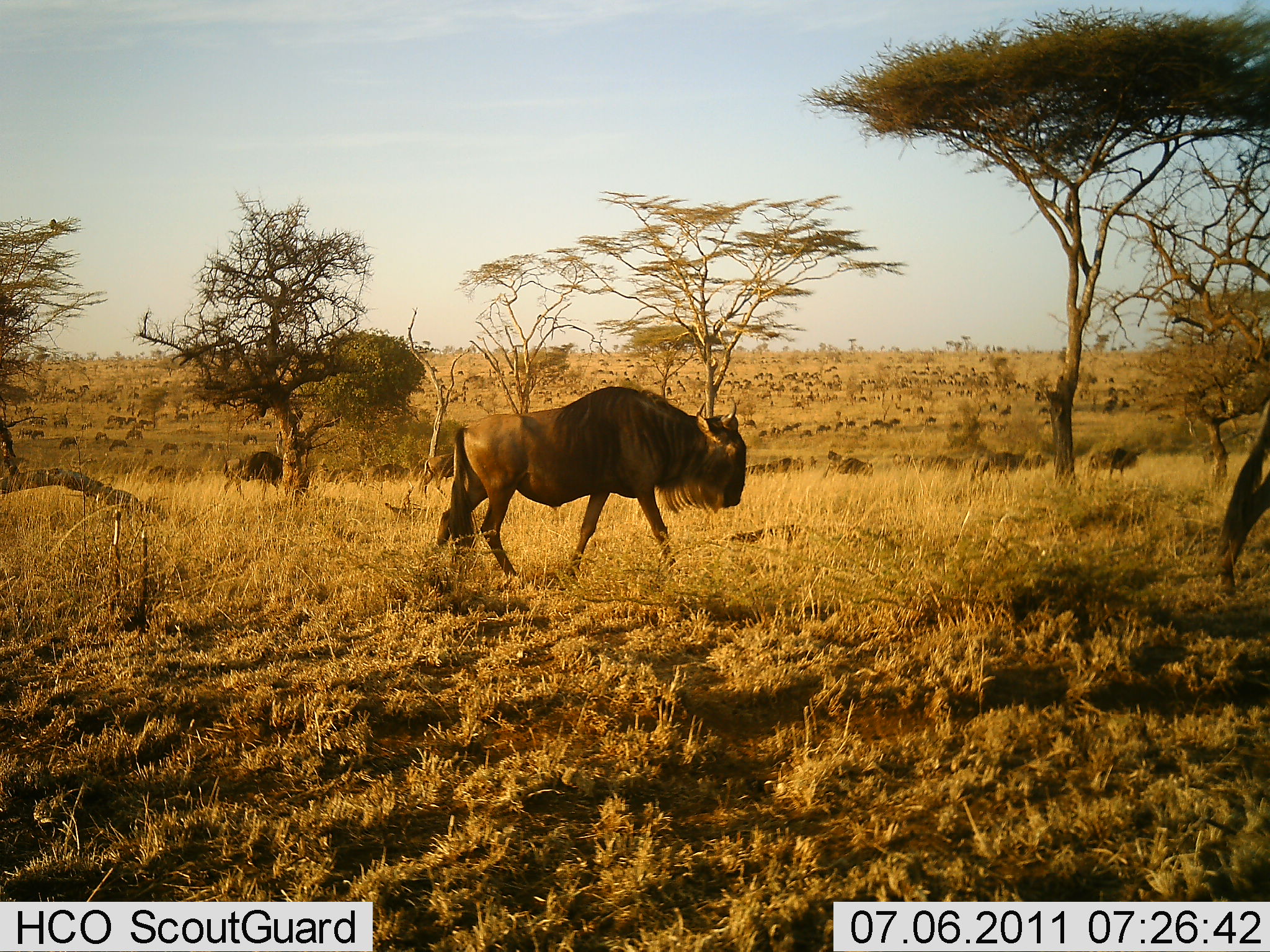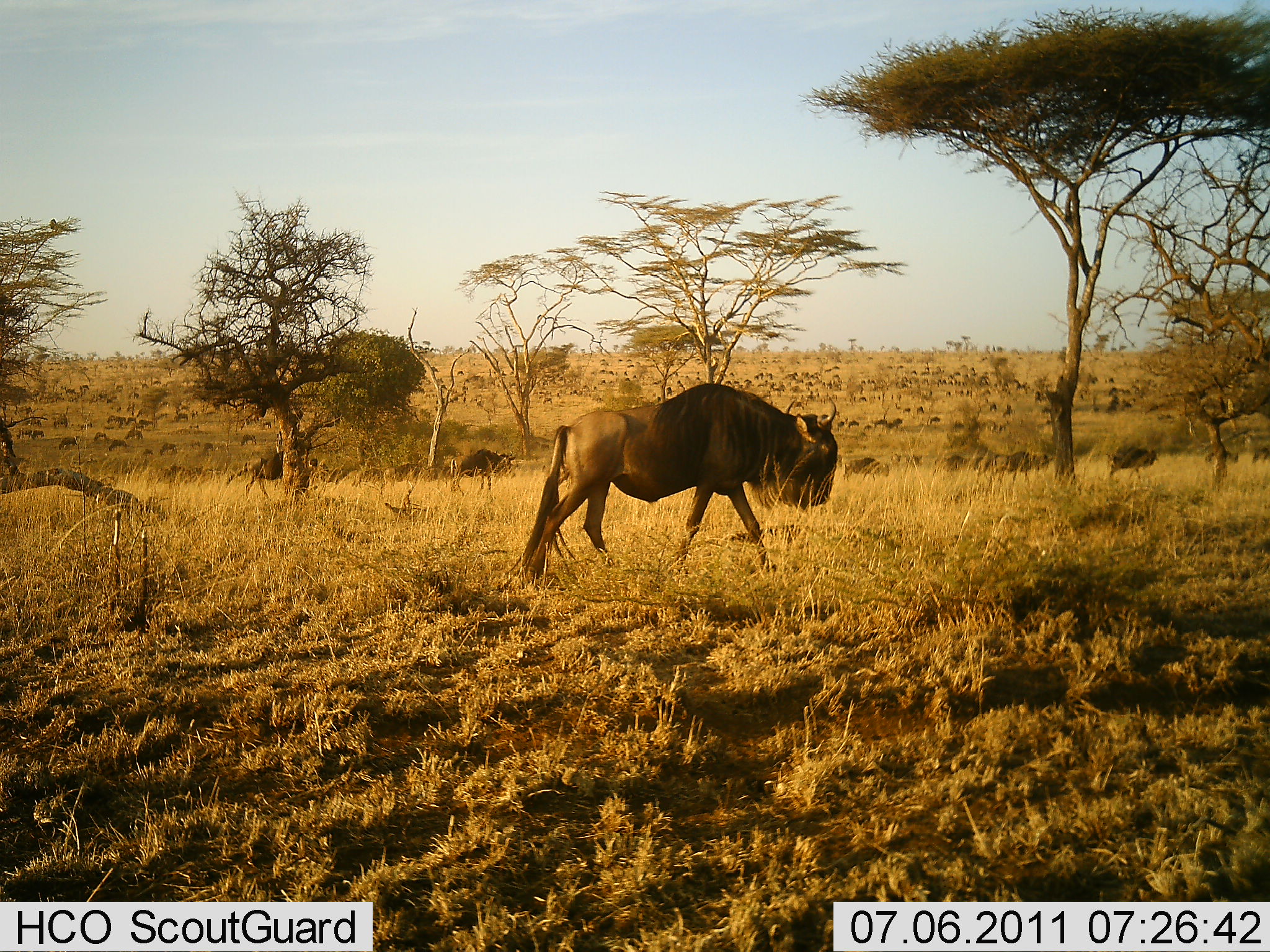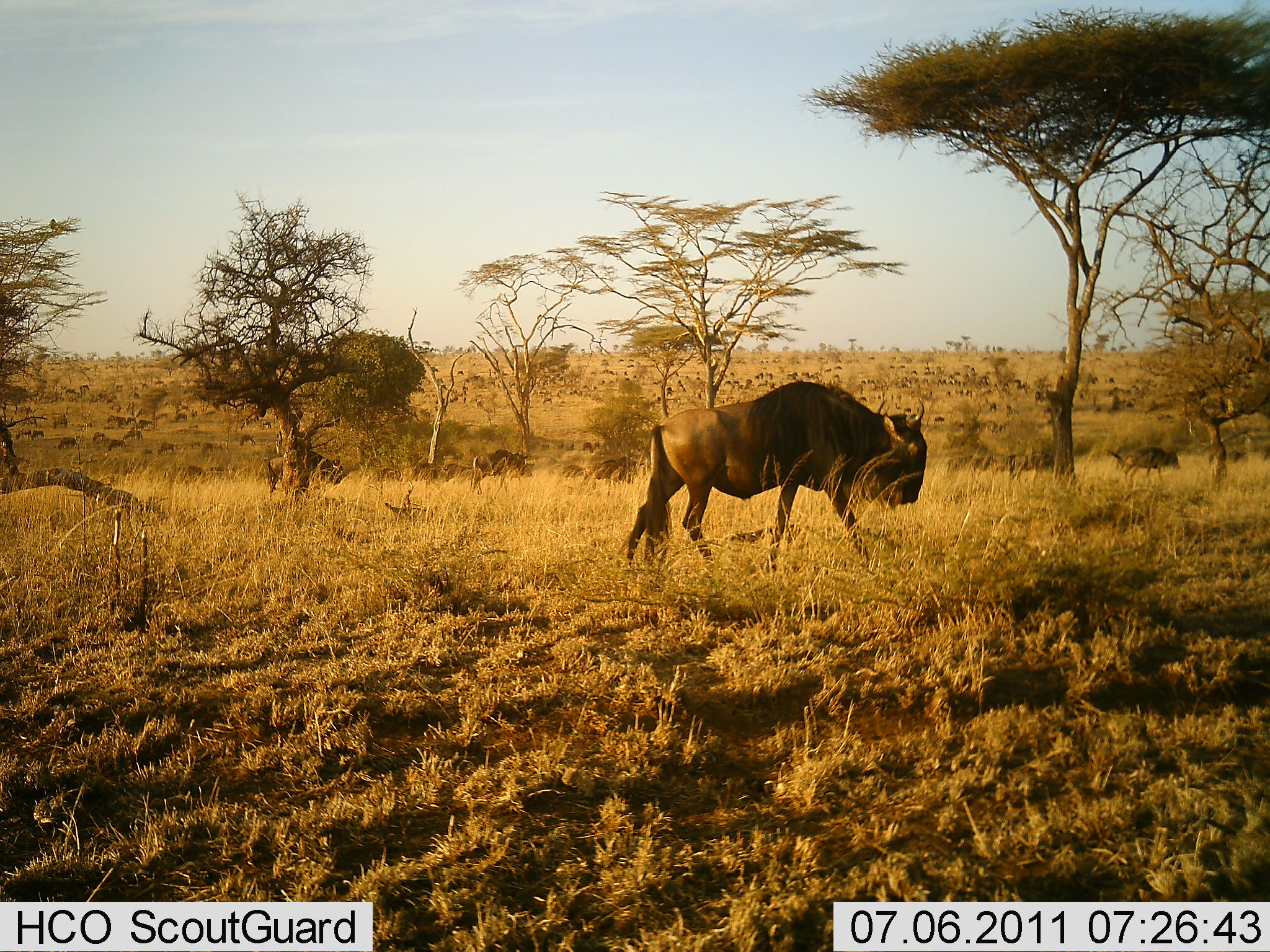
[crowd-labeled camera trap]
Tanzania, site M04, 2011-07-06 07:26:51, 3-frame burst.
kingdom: Animalia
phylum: Chordata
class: Mammalia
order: Artiodactyla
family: Bovidae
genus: Connochaetes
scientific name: Connochaetes taurinus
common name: blue wildebeest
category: wildebeest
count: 51+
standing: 0%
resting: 0%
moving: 91%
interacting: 0%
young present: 0%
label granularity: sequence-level